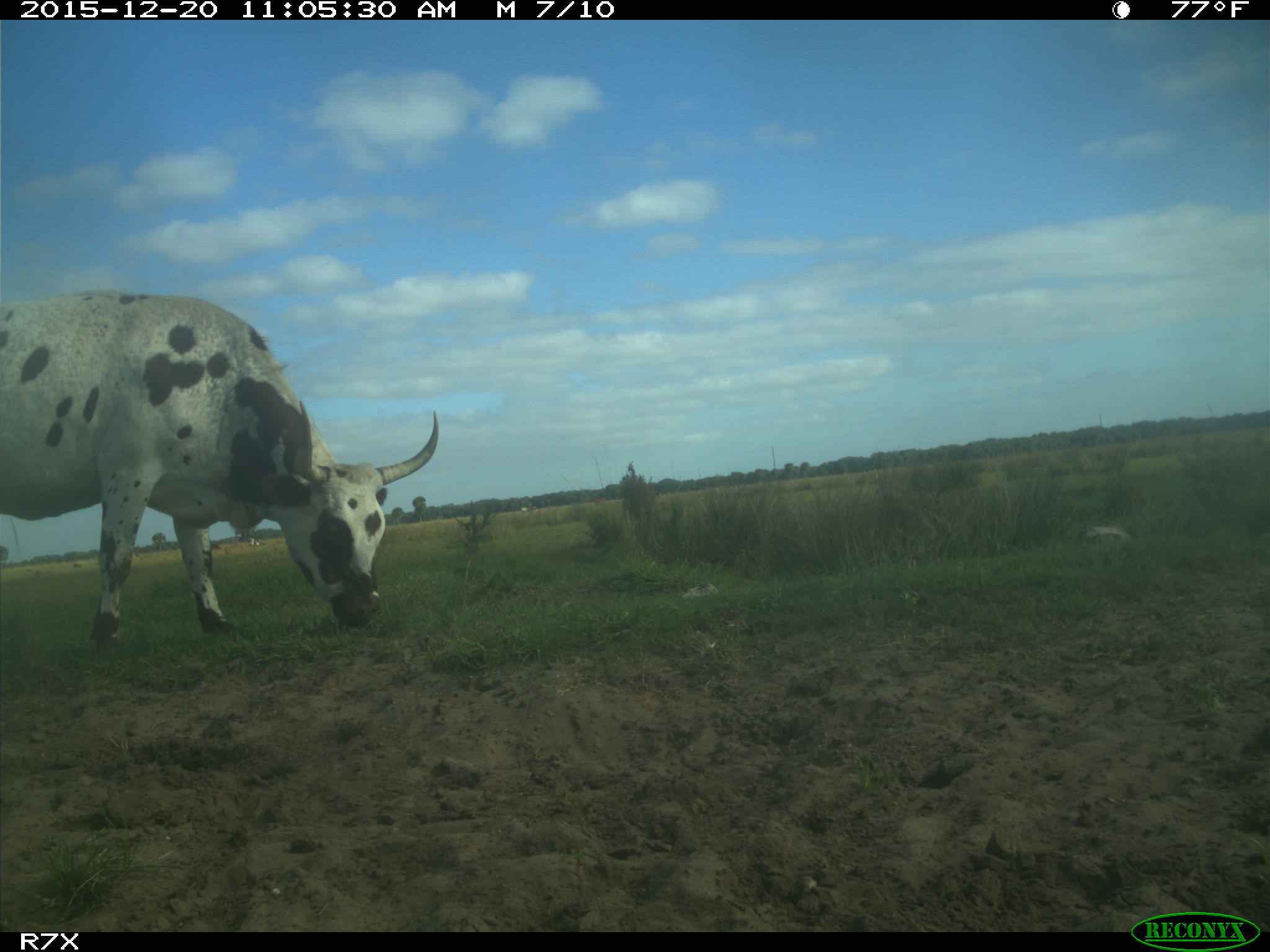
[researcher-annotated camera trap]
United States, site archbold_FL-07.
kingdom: Animalia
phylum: Chordata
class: Mammalia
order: Artiodactyla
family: Bovidae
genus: Bos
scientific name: Bos taurus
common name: domestic cow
Bos taurus (domestic cow).